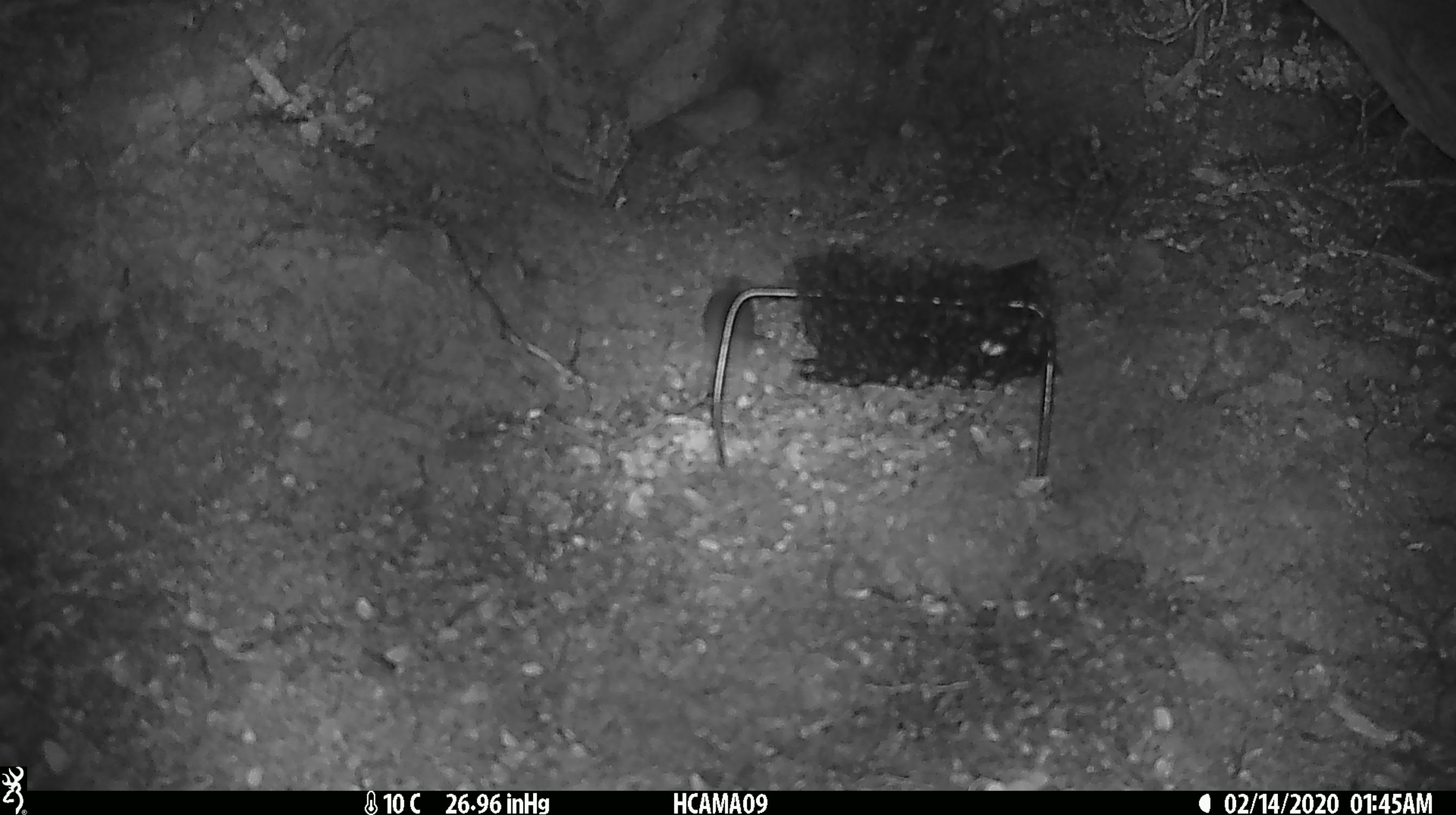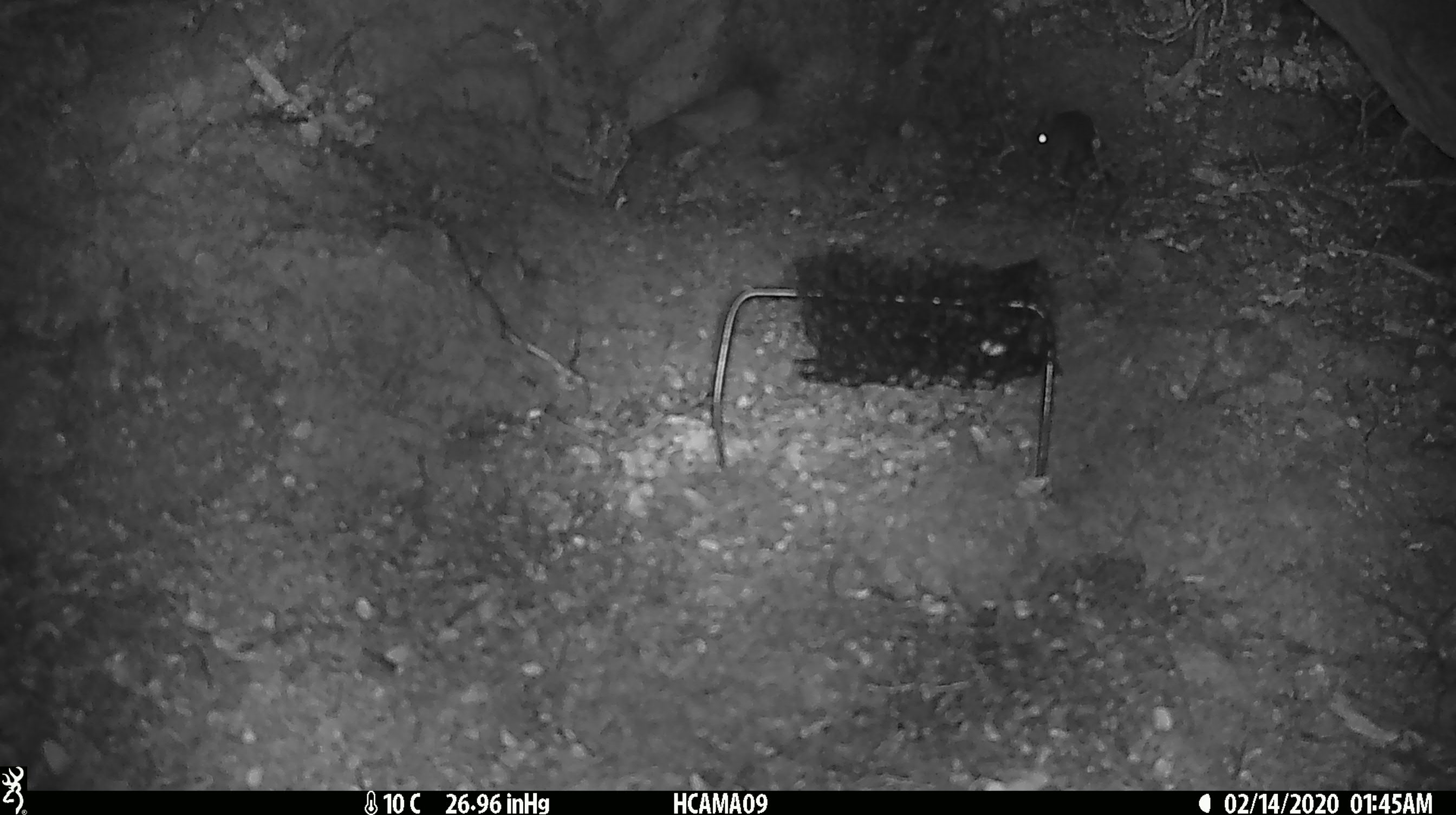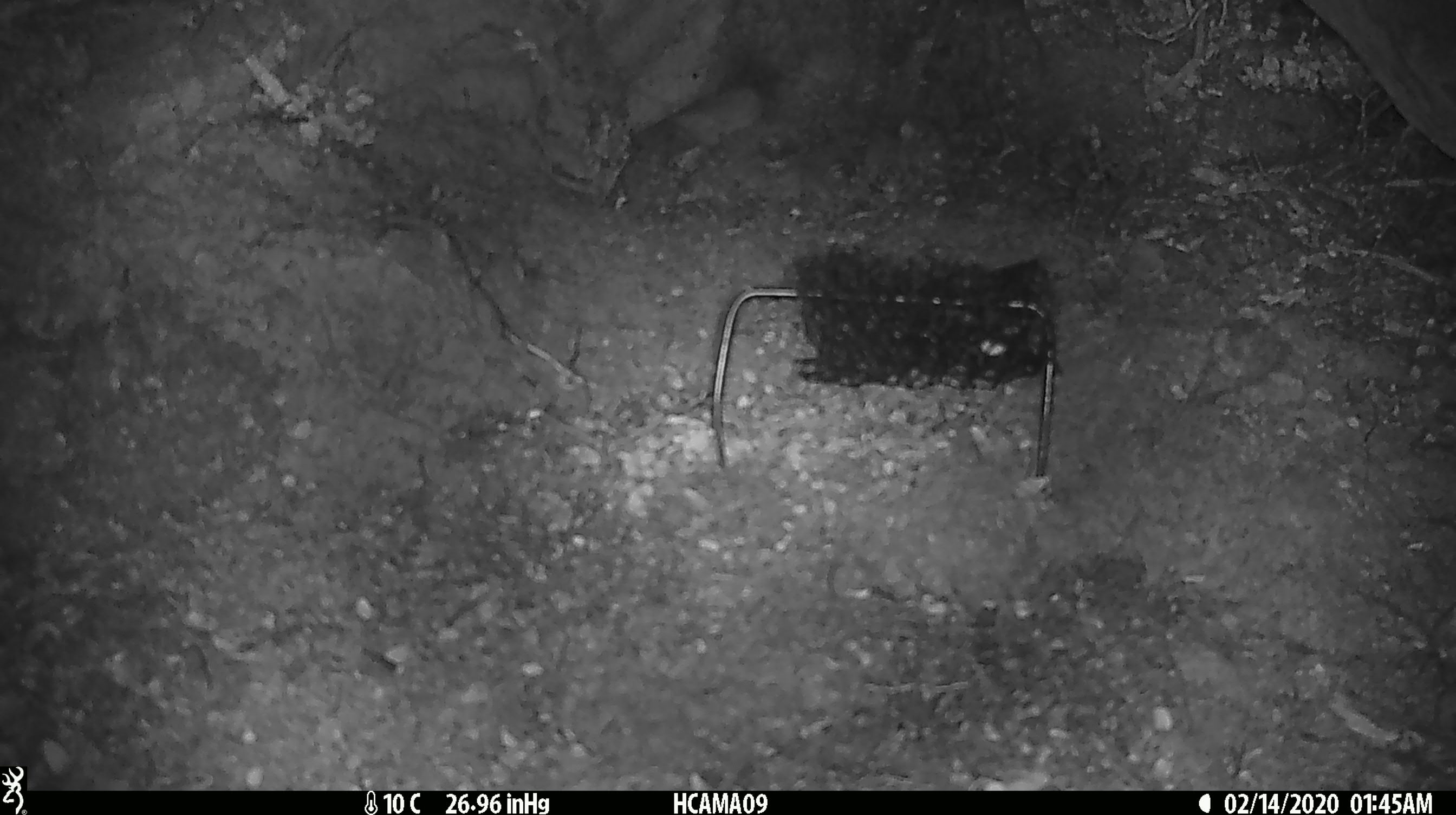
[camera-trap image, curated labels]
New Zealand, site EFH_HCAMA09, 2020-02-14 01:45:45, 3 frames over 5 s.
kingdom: Animalia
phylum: Chordata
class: Mammalia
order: Rodentia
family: Muridae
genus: Mus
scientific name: Mus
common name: mouse